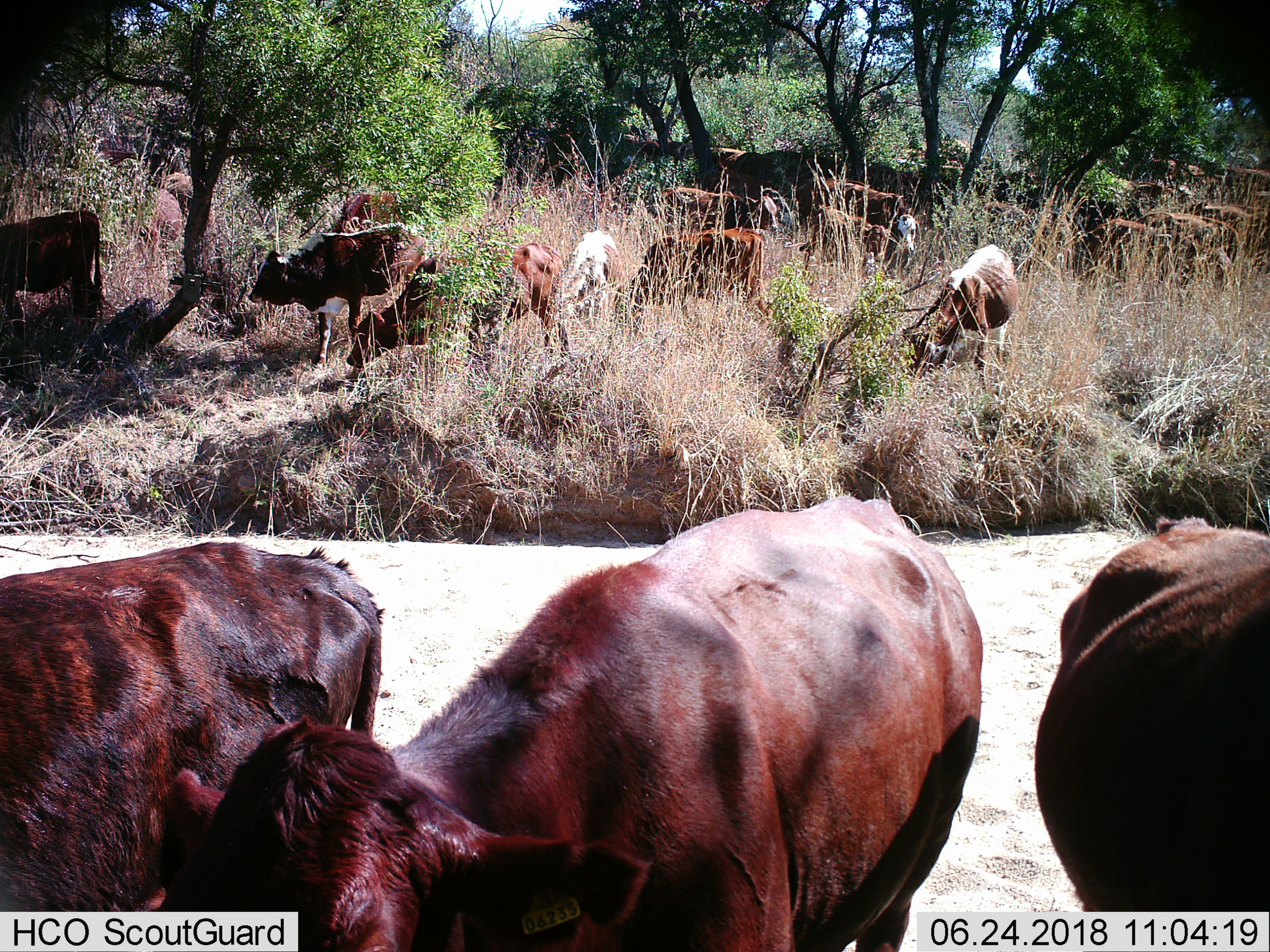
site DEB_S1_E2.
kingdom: Animalia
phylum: Chordata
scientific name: Vertebrata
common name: domestic animal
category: domesticanimal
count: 11-50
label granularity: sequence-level